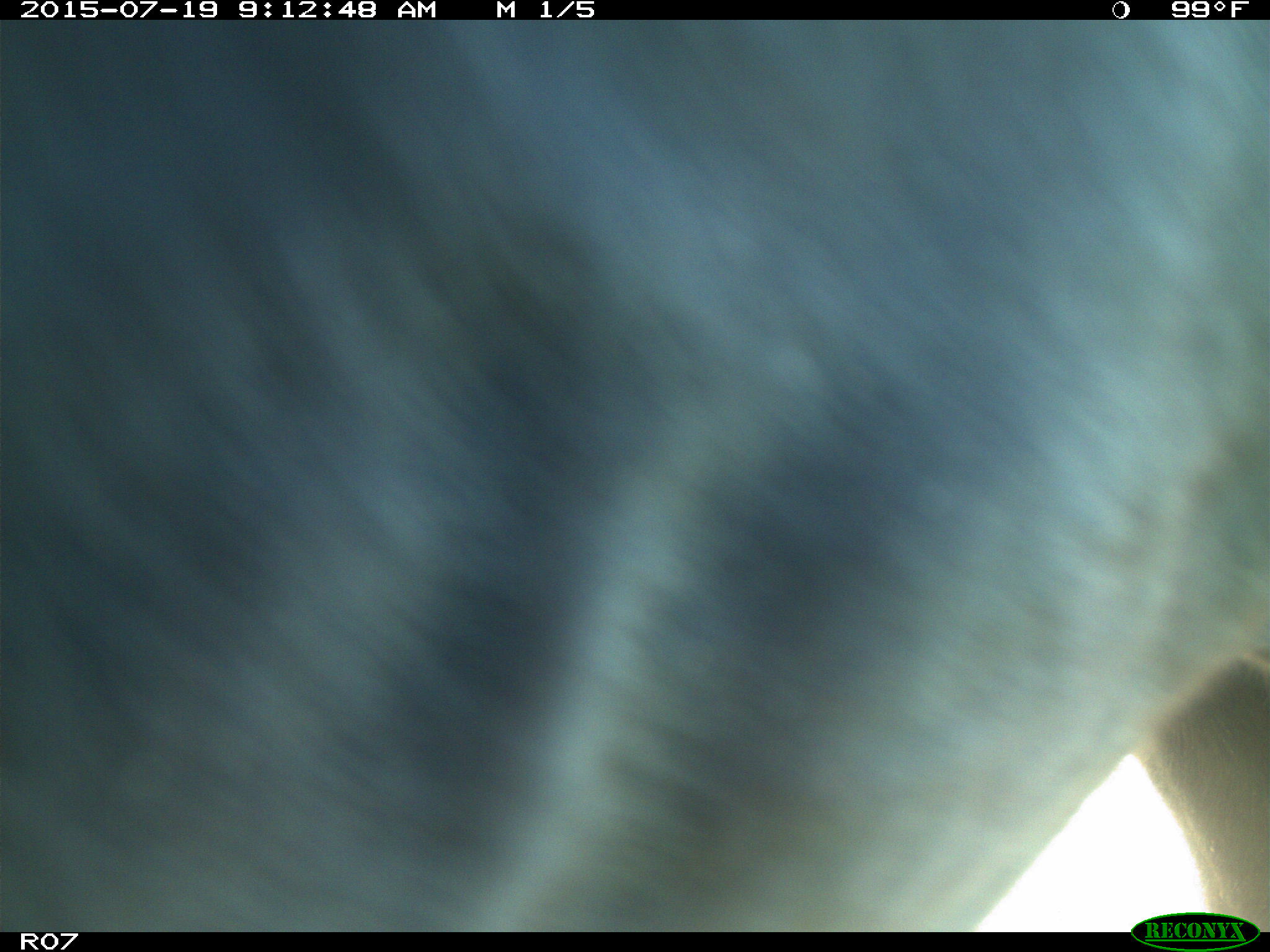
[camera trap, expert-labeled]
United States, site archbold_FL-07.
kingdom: Animalia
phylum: Chordata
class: Mammalia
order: Artiodactyla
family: Bovidae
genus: Bos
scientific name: Bos taurus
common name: domestic cow